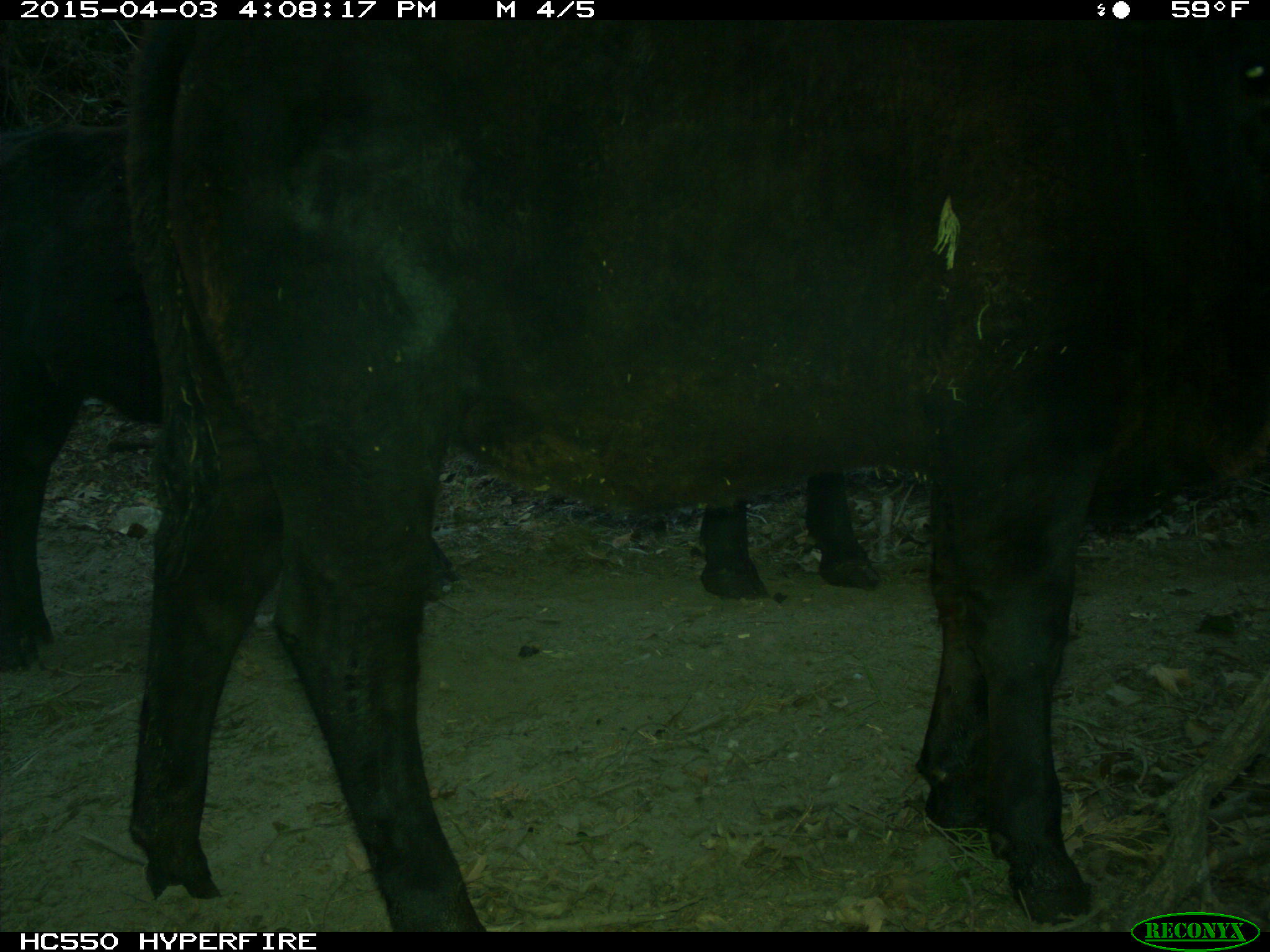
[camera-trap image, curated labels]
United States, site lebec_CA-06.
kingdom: Animalia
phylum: Chordata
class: Mammalia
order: Artiodactyla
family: Bovidae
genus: Bos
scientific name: Bos taurus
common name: domestic cow